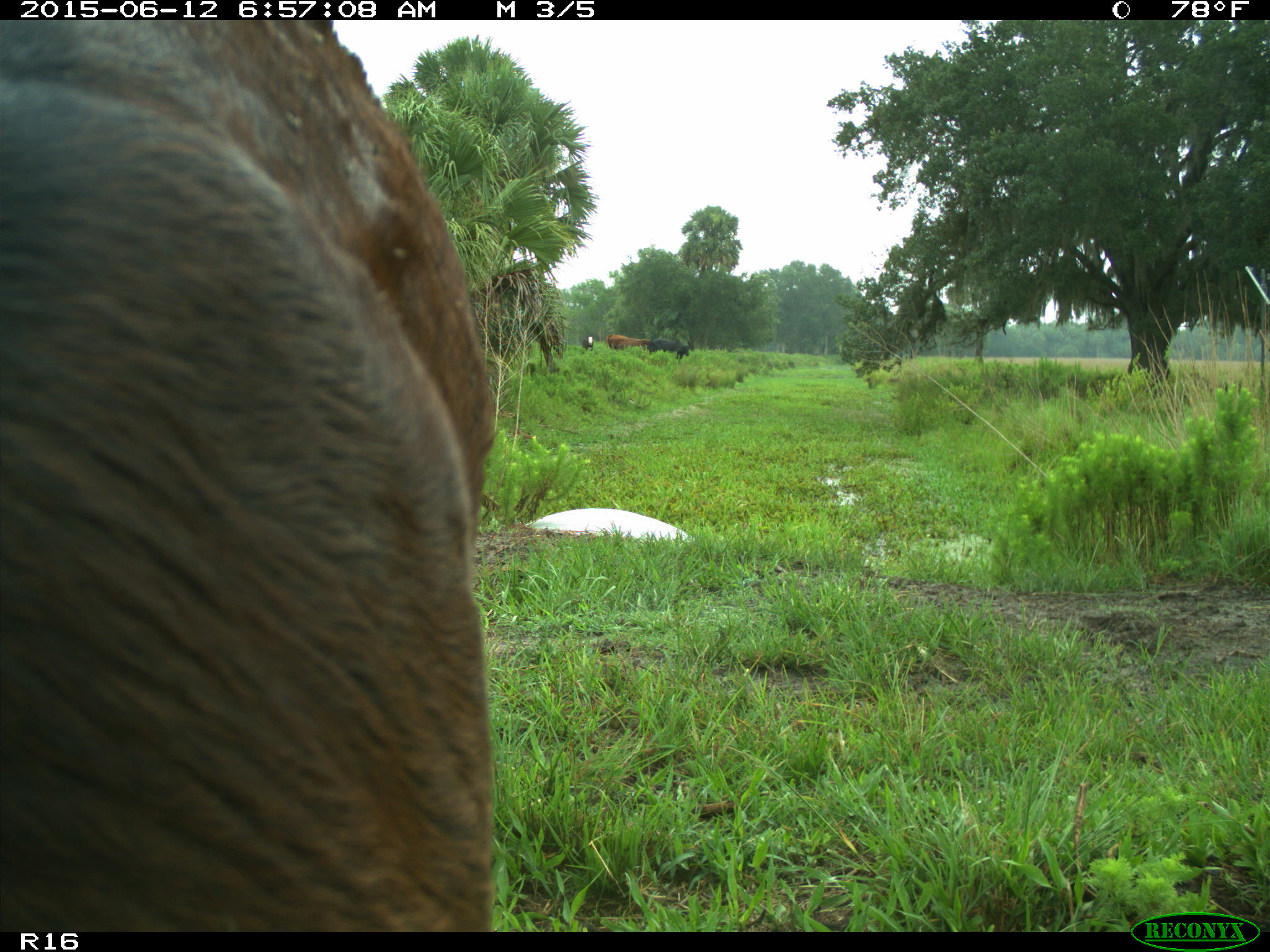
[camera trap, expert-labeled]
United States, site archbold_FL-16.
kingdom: Animalia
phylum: Chordata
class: Mammalia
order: Artiodactyla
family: Bovidae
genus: Bos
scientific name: Bos taurus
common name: domestic cow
Bos taurus (domestic cow).